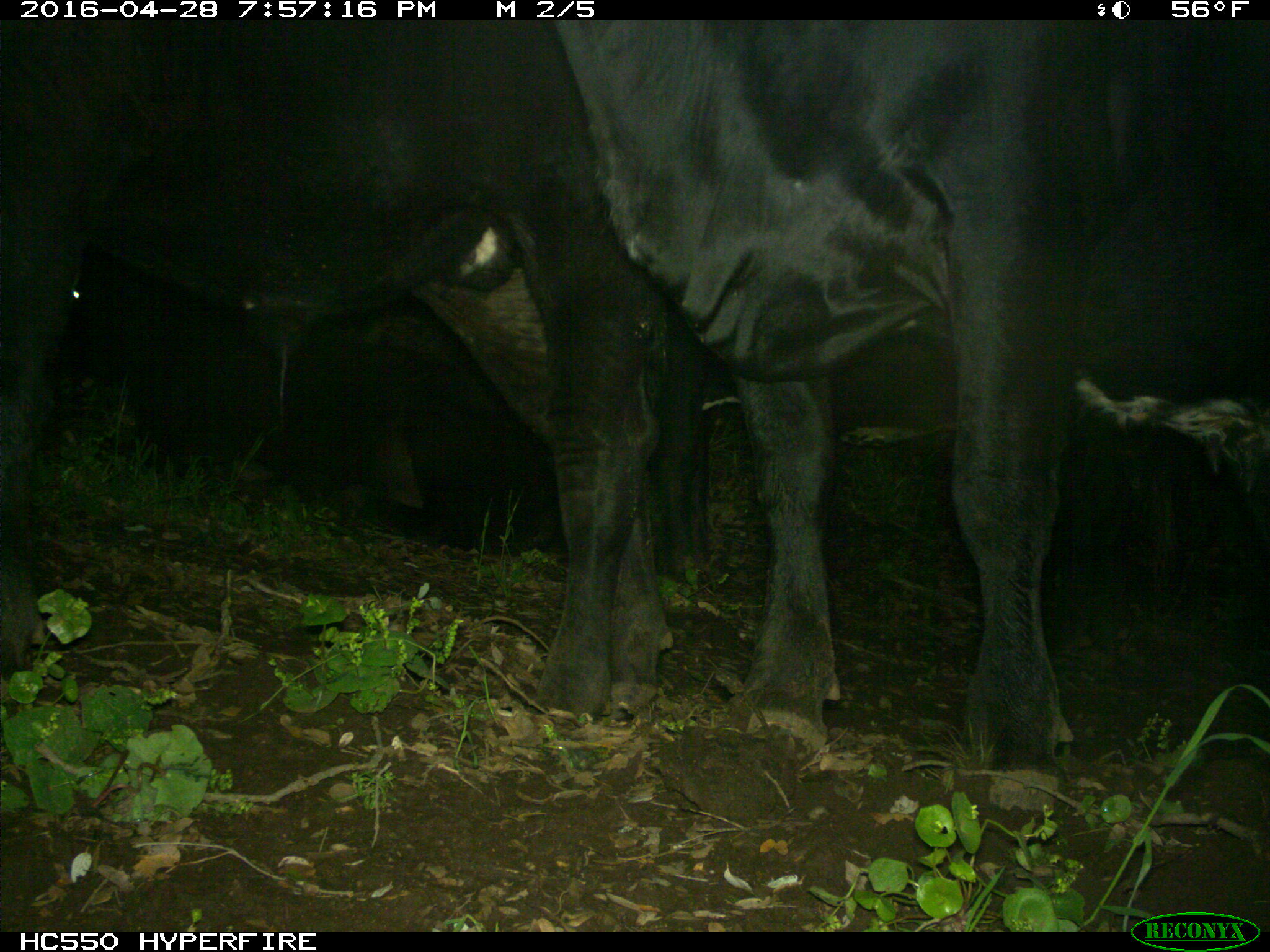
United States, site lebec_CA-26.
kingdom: Animalia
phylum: Chordata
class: Mammalia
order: Artiodactyla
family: Bovidae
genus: Bos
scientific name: Bos taurus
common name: domestic cow